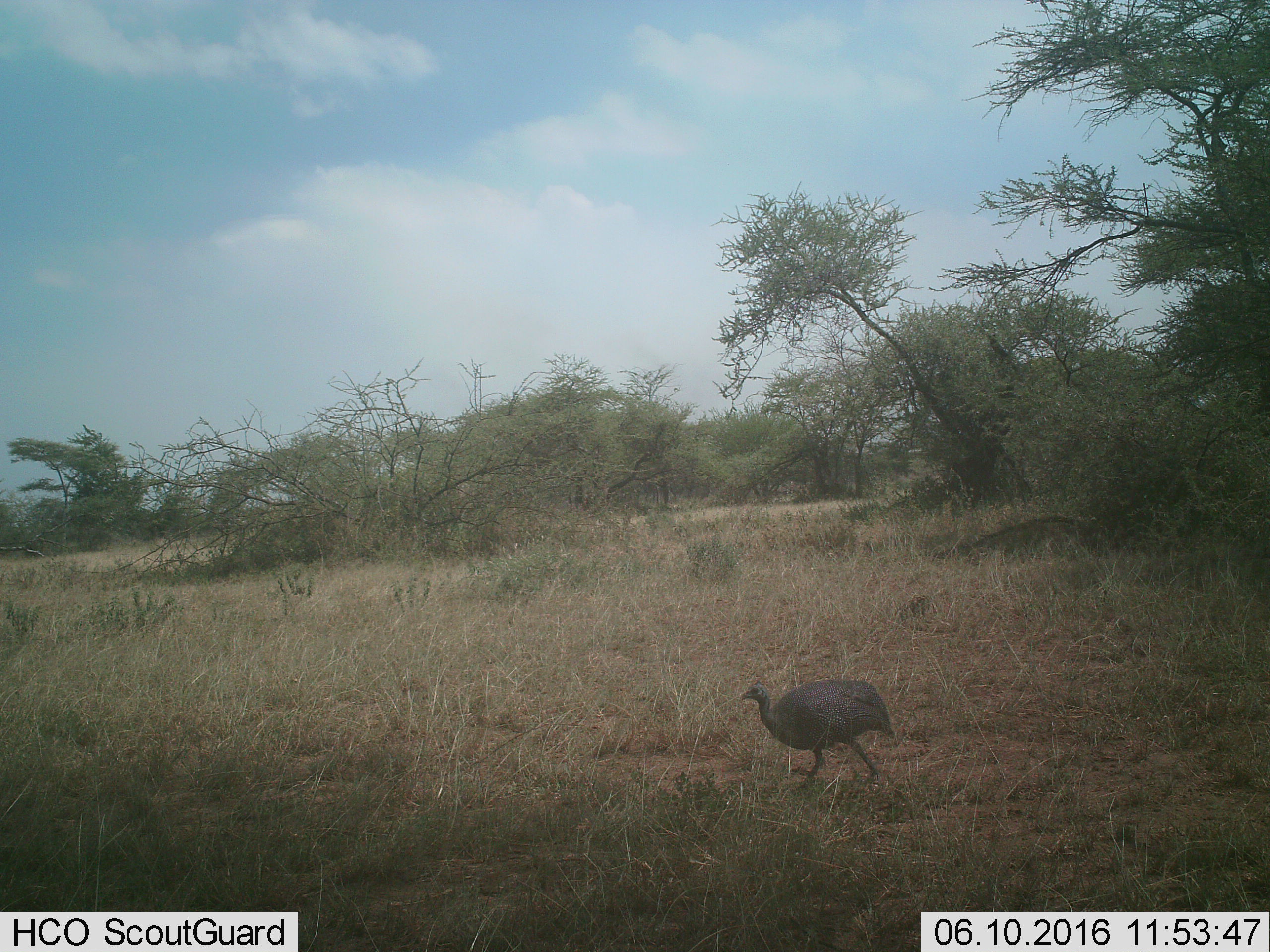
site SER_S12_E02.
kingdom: Animalia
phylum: Chordata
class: Aves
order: Galliformes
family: Numididae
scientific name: Numididae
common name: guineafowl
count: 1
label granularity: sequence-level